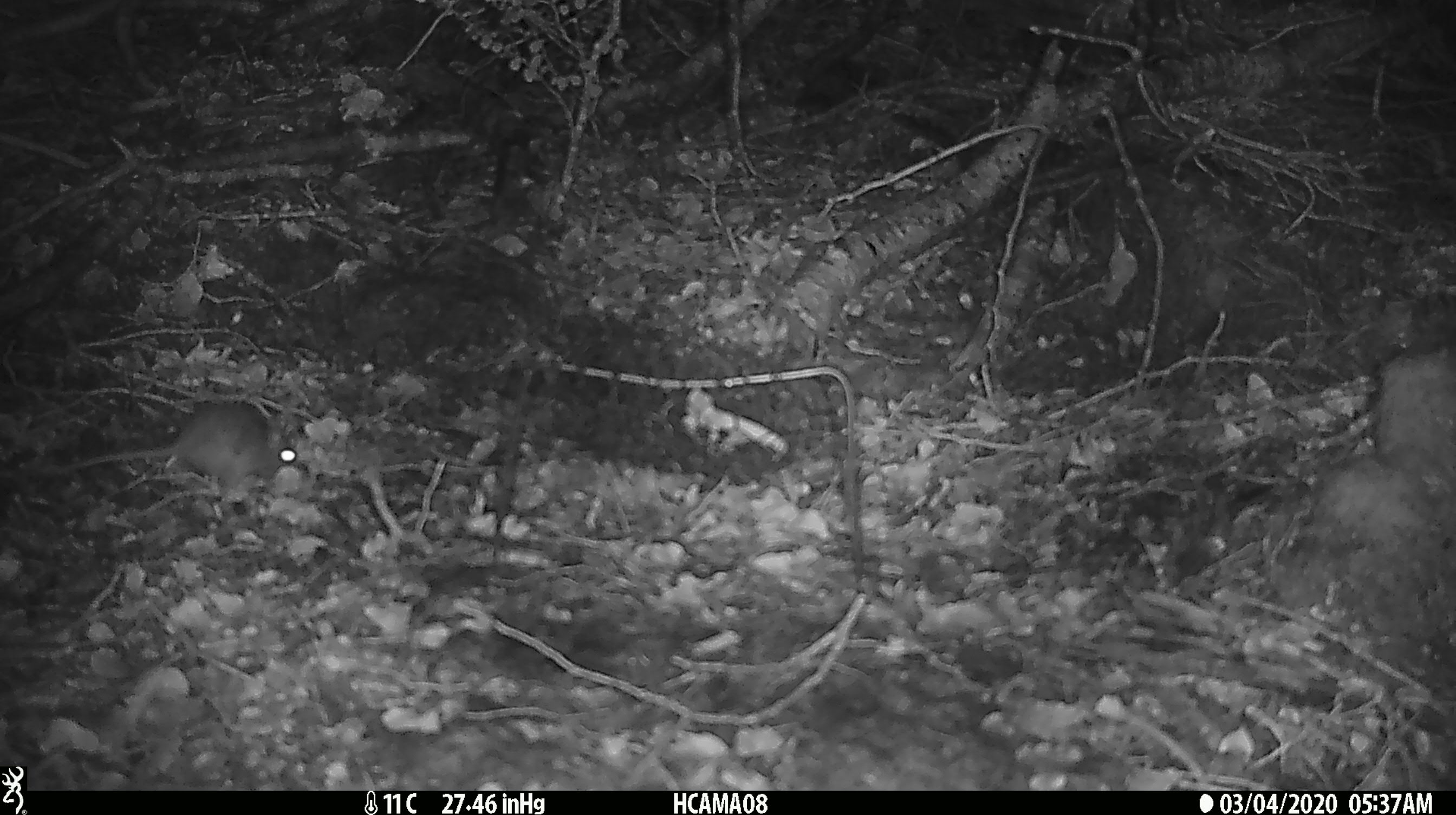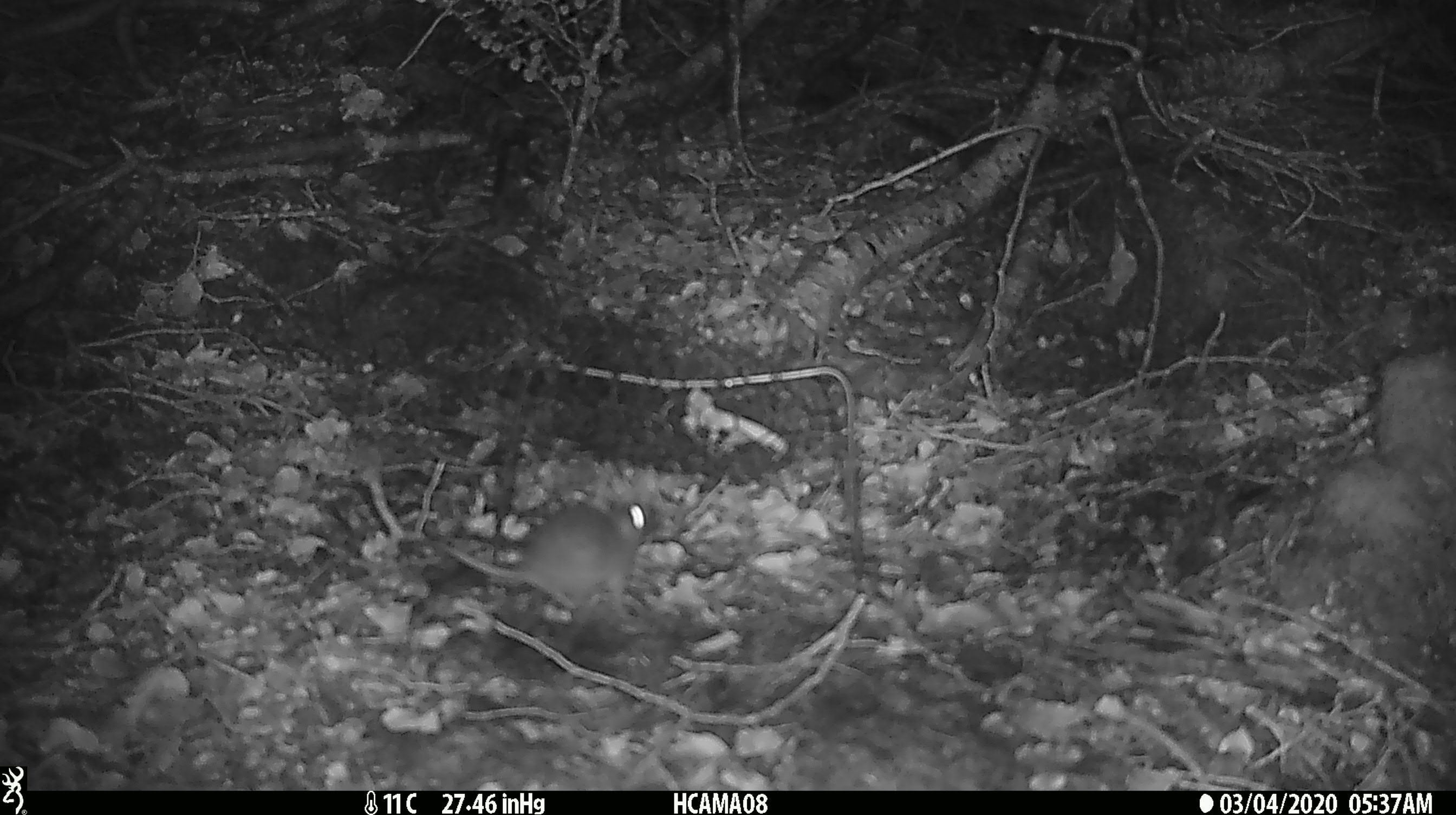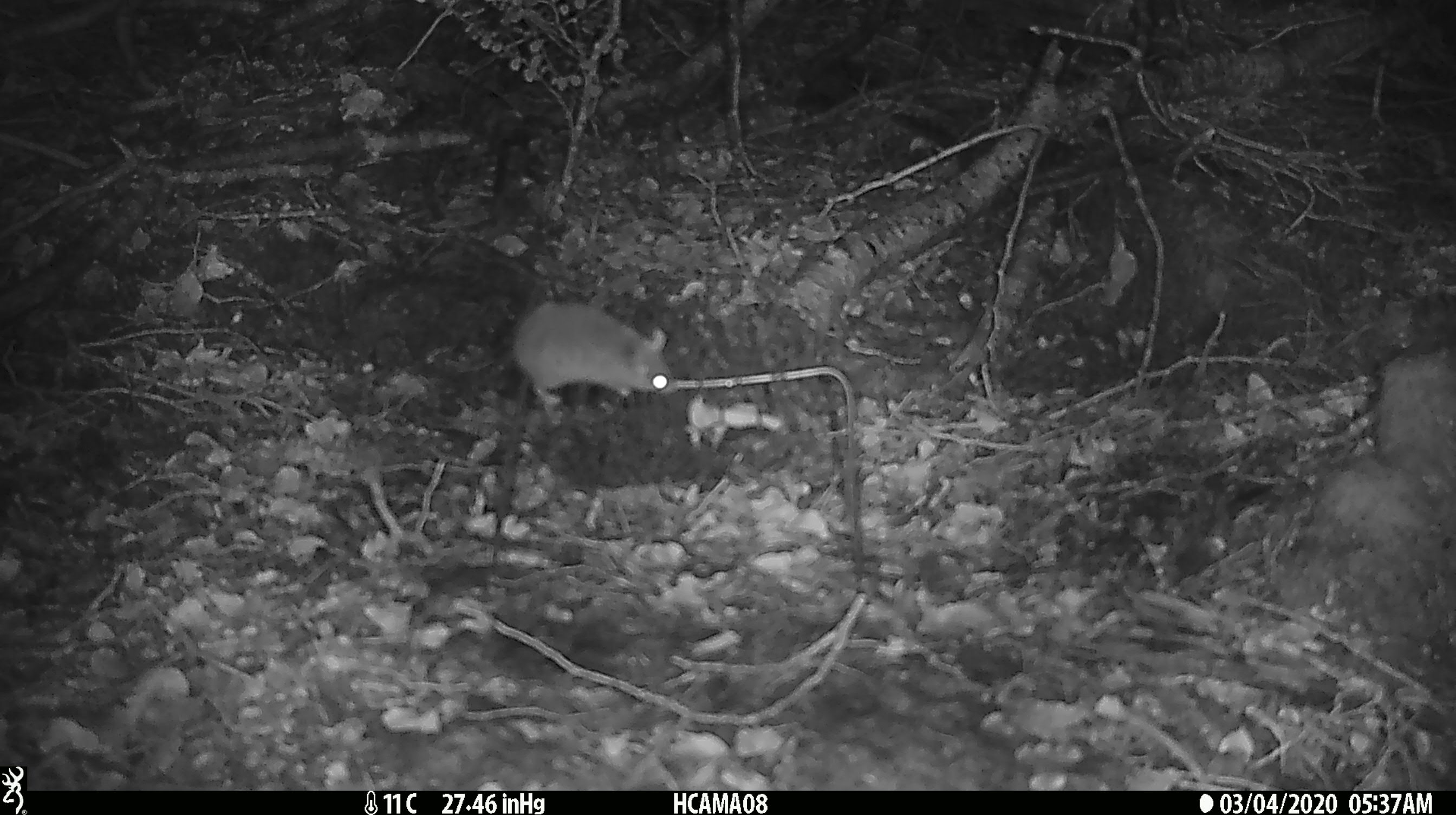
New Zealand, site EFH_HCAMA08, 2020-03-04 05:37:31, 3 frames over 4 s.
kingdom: Animalia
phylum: Chordata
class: Mammalia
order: Rodentia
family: Muridae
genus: Mus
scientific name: Mus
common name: mouse